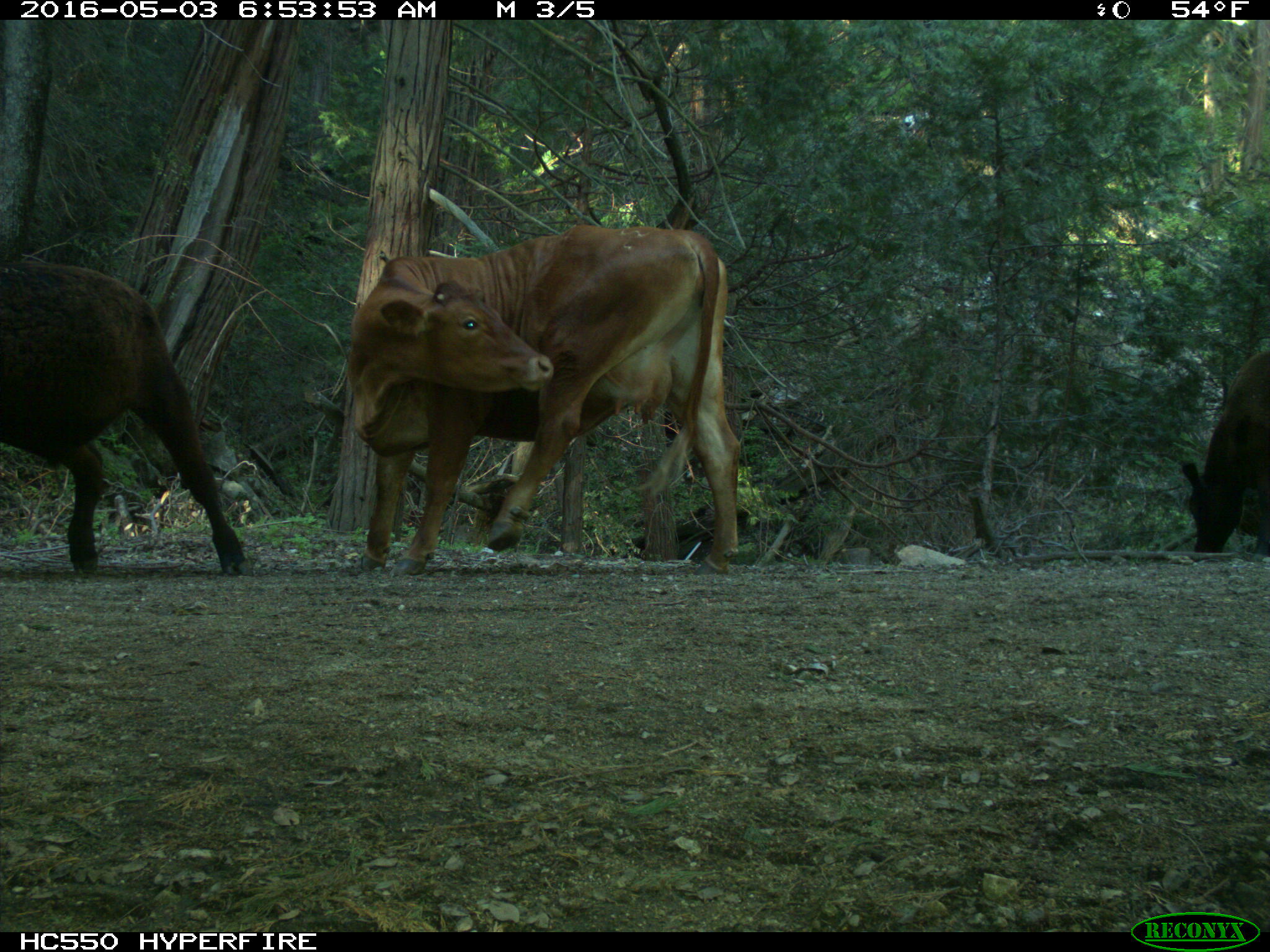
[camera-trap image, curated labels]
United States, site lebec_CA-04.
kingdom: Animalia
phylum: Chordata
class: Mammalia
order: Artiodactyla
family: Bovidae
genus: Bos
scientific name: Bos taurus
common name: domestic cow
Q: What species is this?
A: Bos taurus (domestic cow).